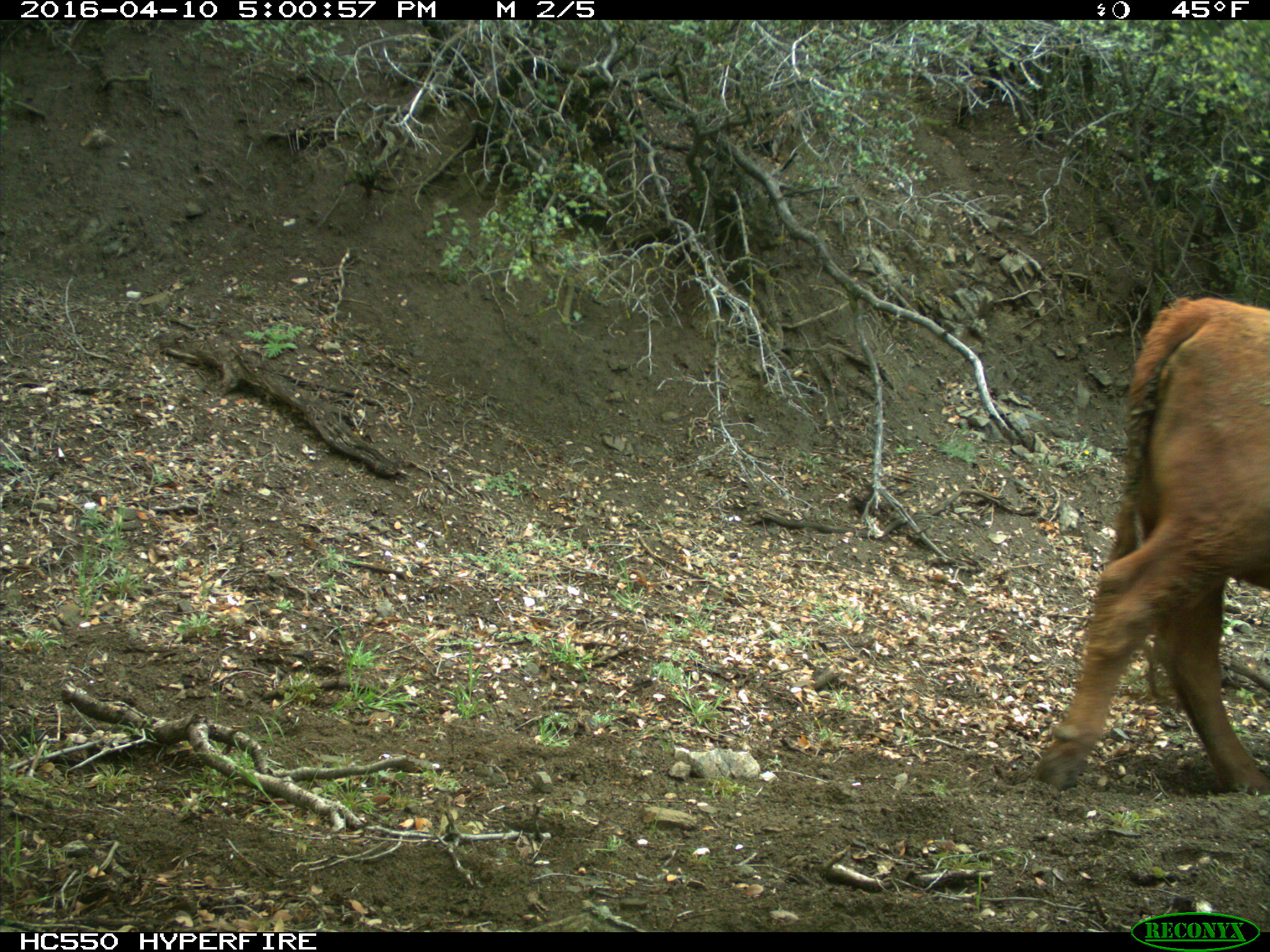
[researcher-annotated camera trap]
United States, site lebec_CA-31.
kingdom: Animalia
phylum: Chordata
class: Mammalia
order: Artiodactyla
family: Bovidae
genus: Bos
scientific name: Bos taurus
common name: domestic cow